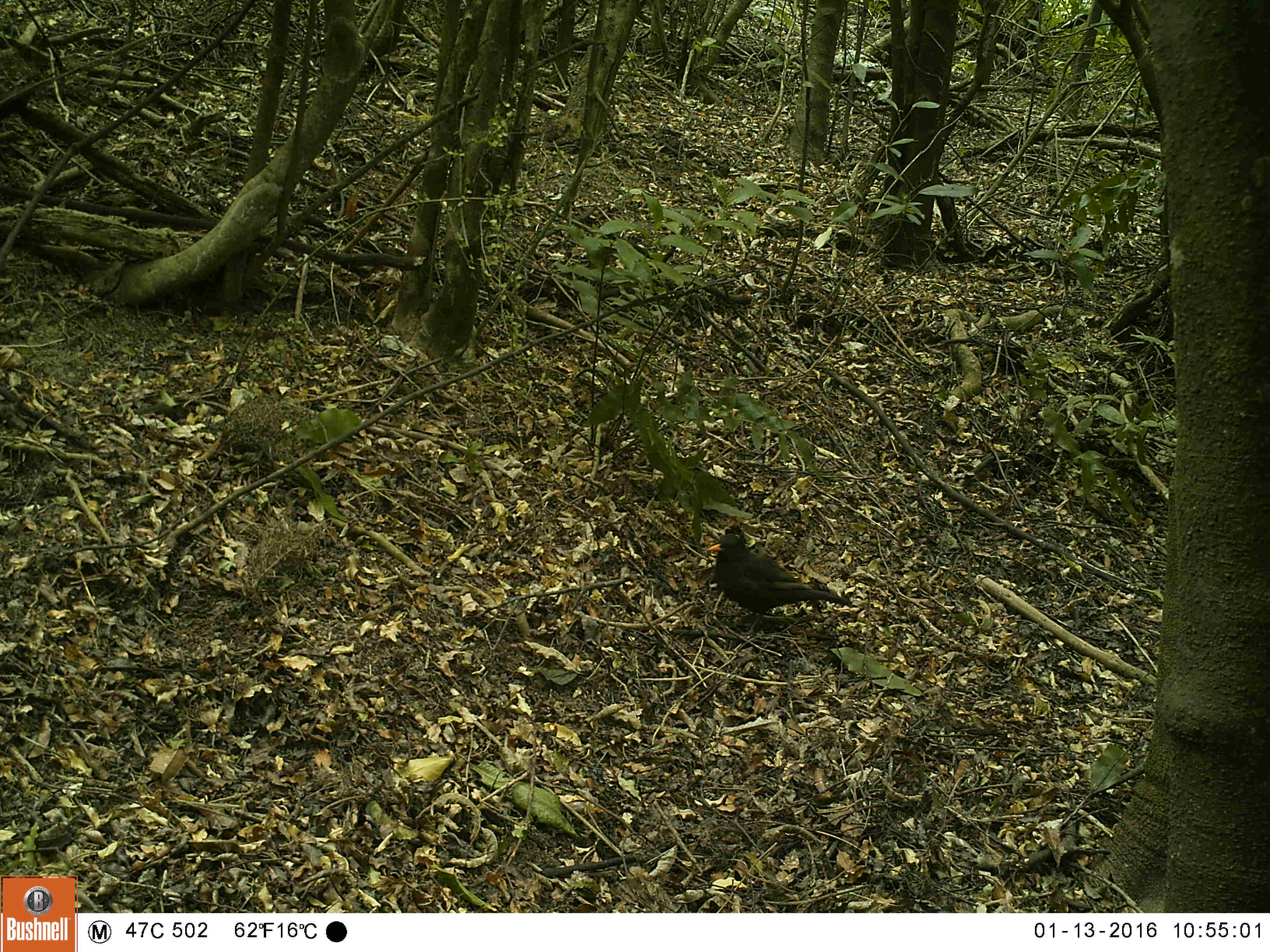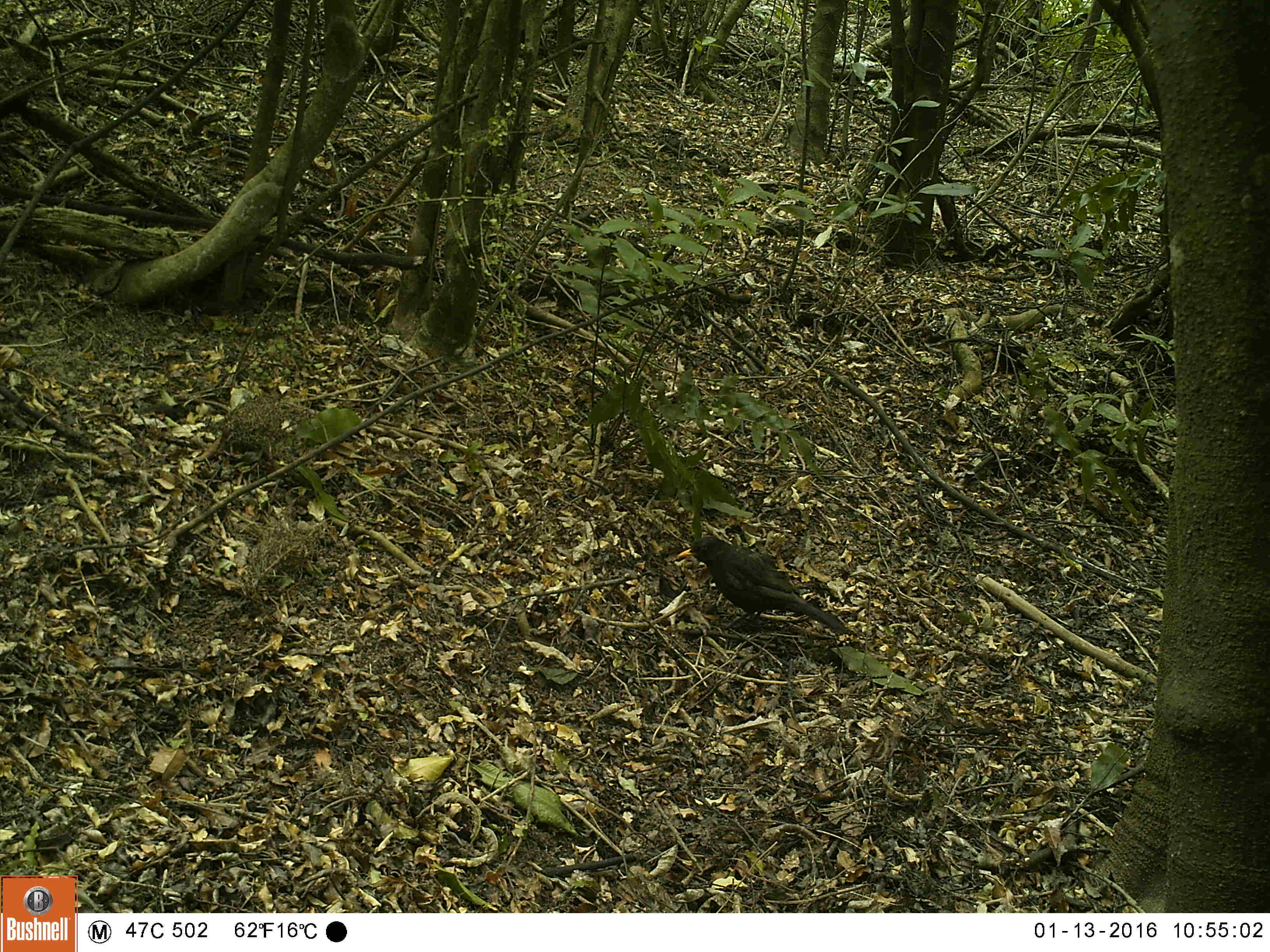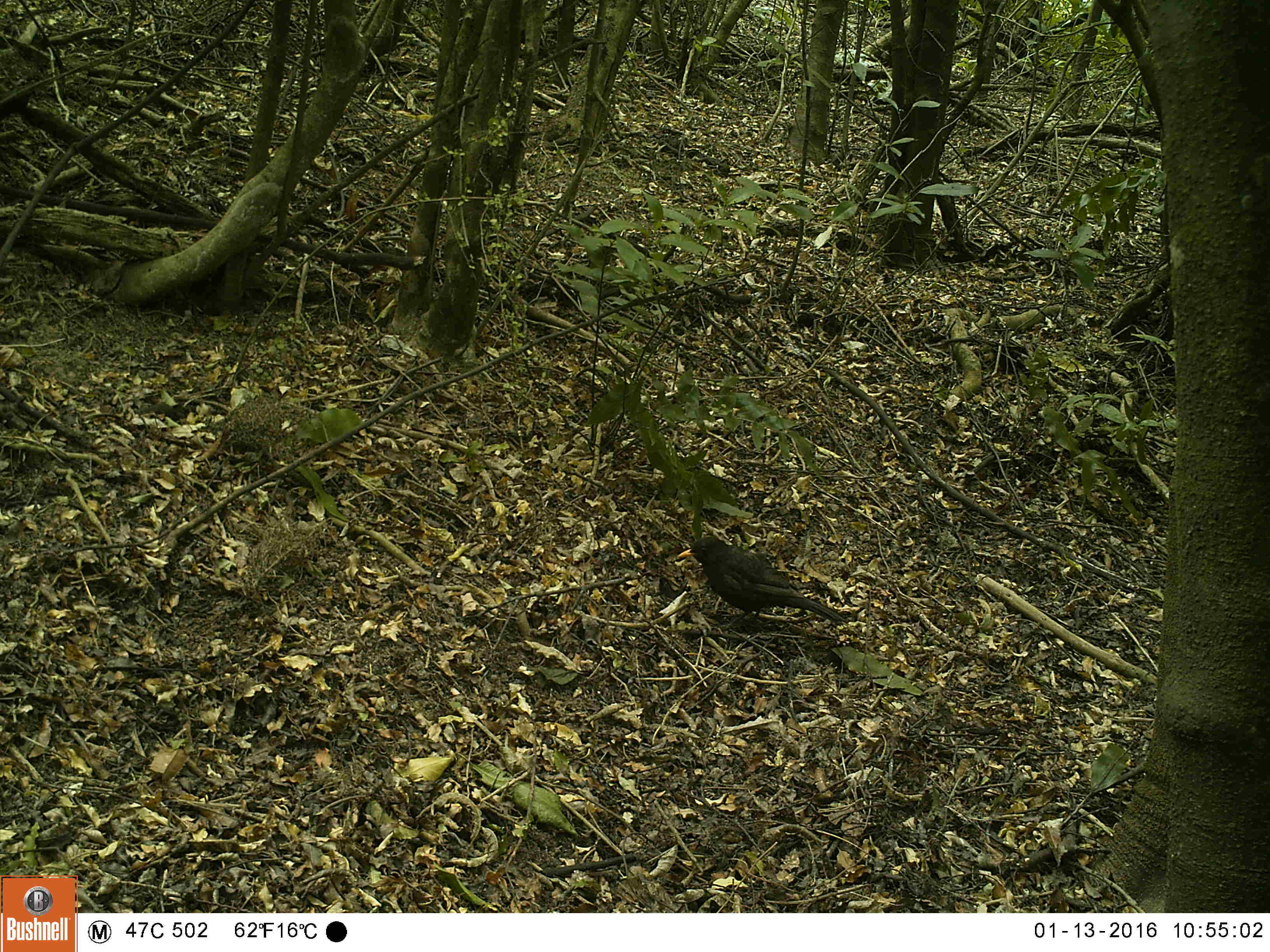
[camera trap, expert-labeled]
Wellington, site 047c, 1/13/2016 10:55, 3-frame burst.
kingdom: Animalia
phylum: Chordata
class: Aves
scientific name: Aves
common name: bird